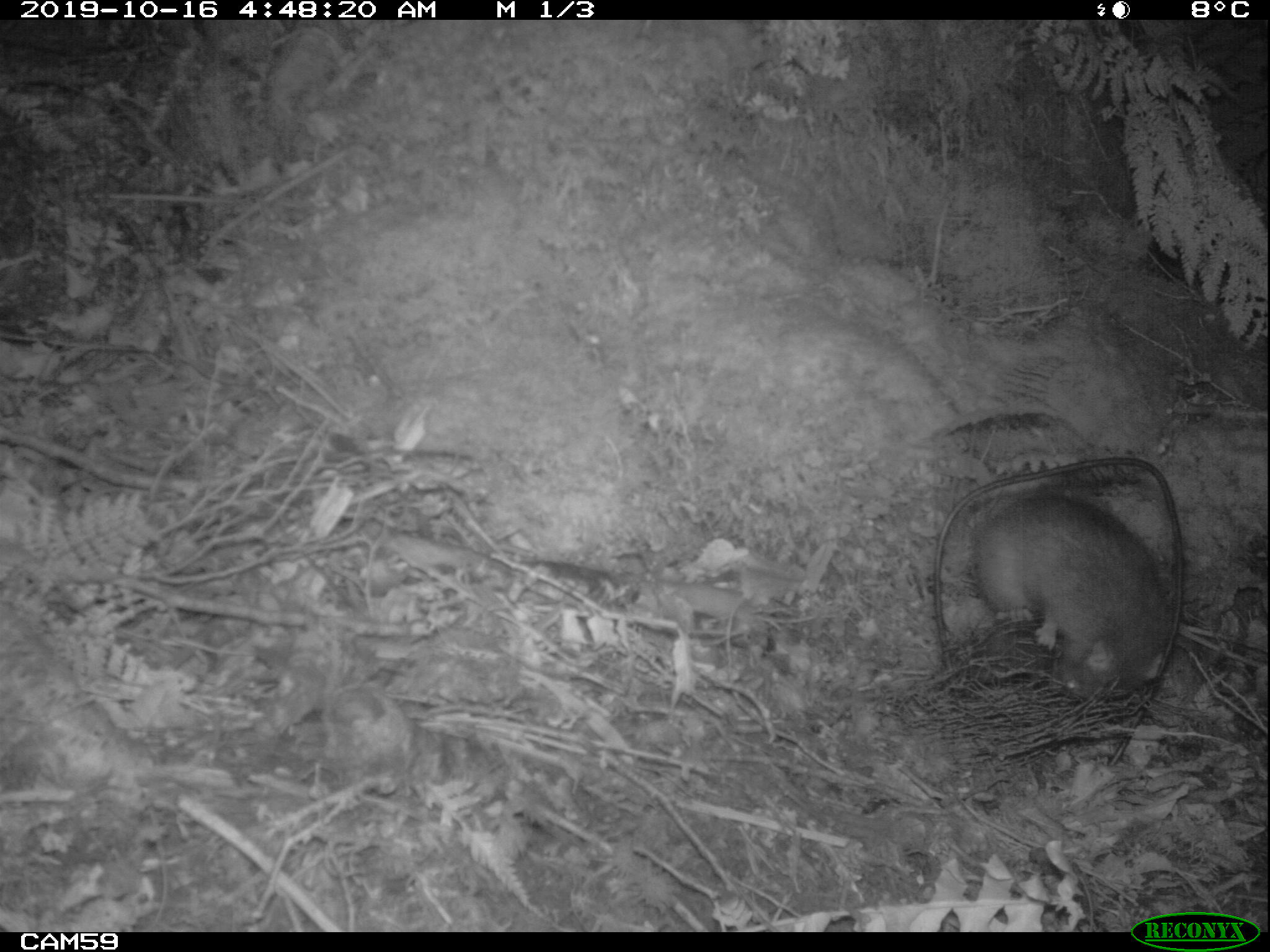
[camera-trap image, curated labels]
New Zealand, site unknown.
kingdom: Animalia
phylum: Chordata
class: Mammalia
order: Rodentia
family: Muridae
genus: Rattus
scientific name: Rattus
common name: rat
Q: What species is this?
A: Rat (Rattus).